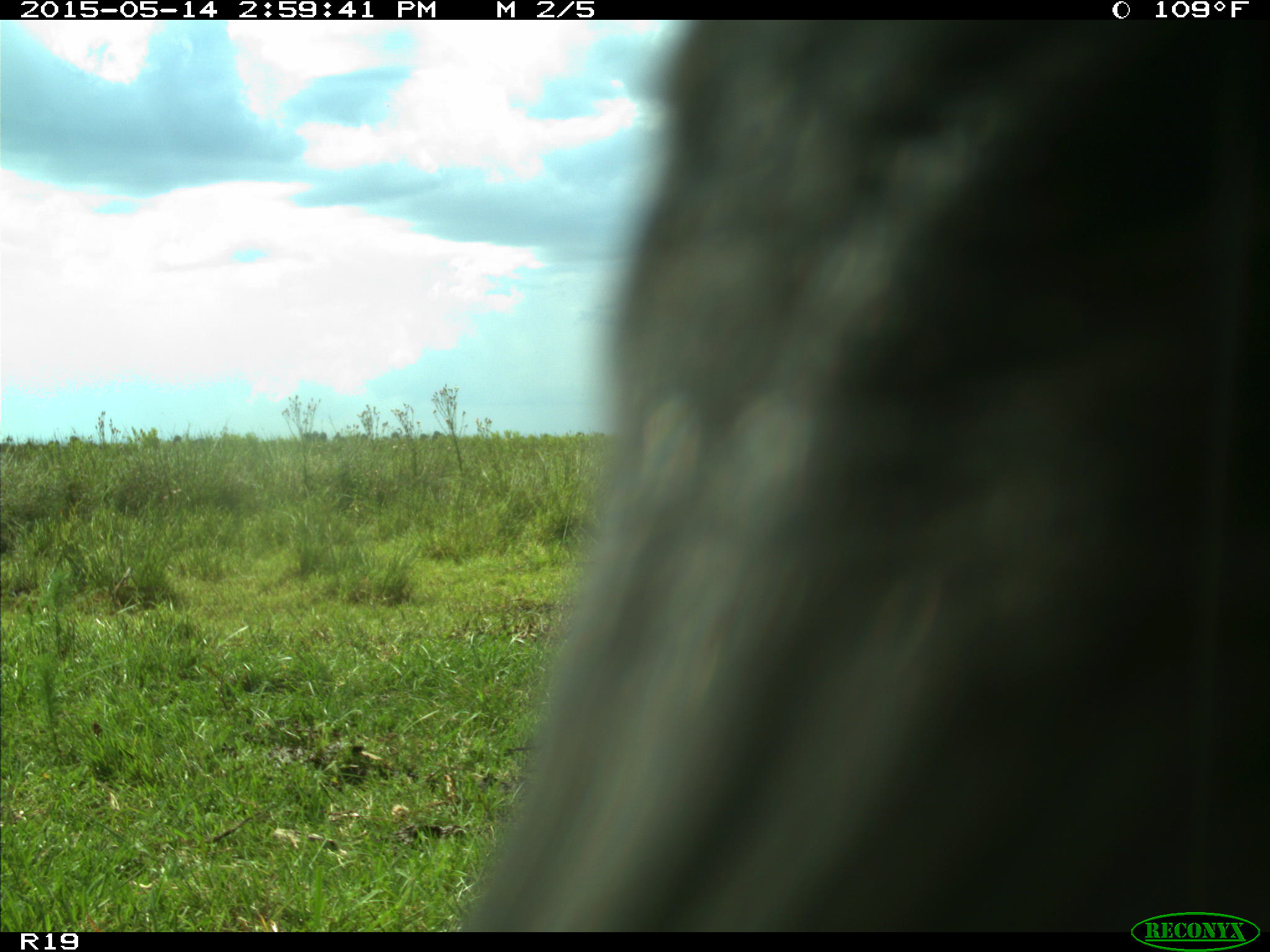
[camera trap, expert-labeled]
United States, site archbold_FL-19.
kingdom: Animalia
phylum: Chordata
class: Mammalia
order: Artiodactyla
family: Bovidae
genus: Bos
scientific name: Bos taurus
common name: domestic cow